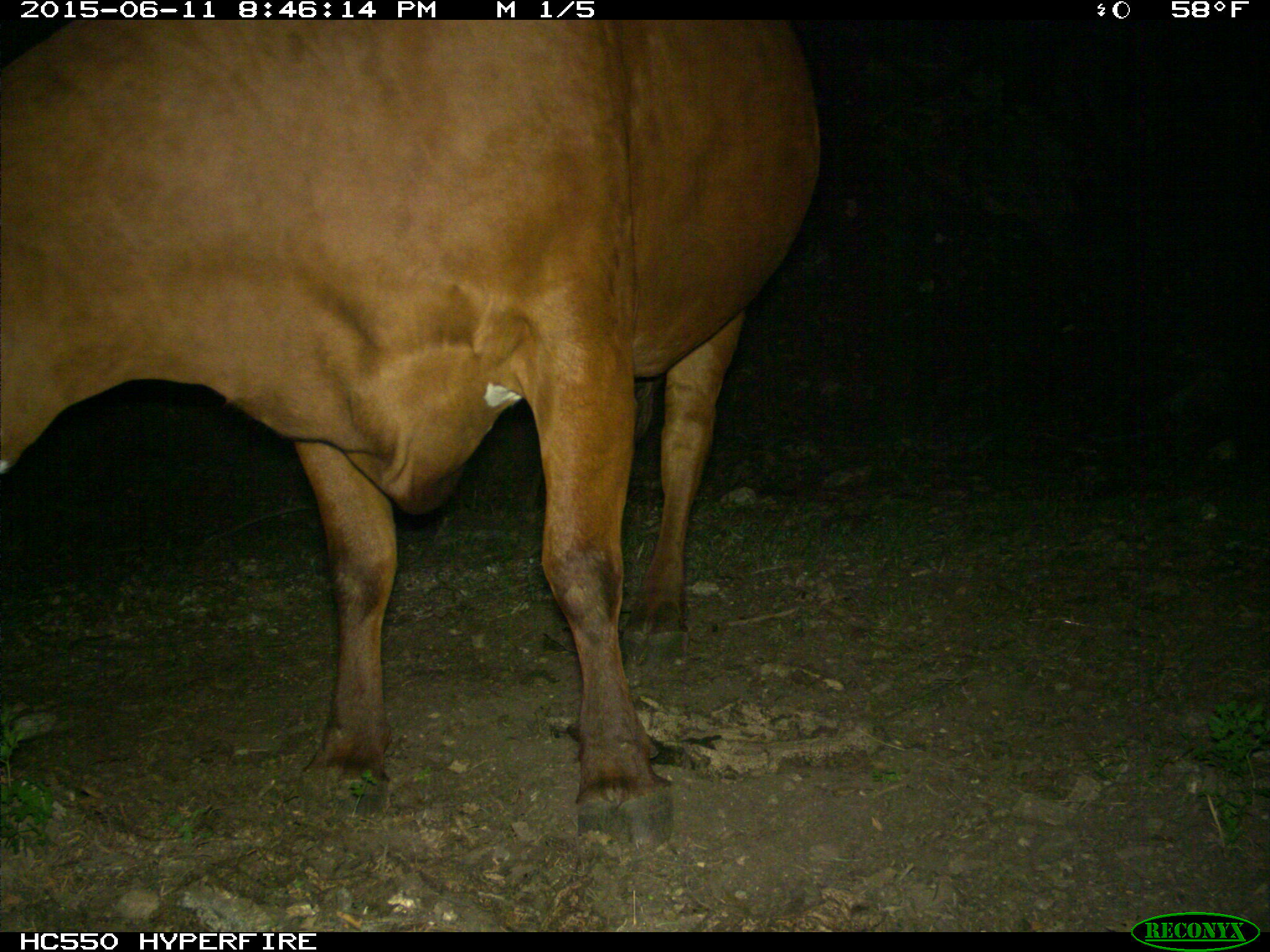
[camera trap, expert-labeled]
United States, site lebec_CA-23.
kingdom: Animalia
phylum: Chordata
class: Mammalia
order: Artiodactyla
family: Bovidae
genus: Bos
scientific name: Bos taurus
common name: domestic cow